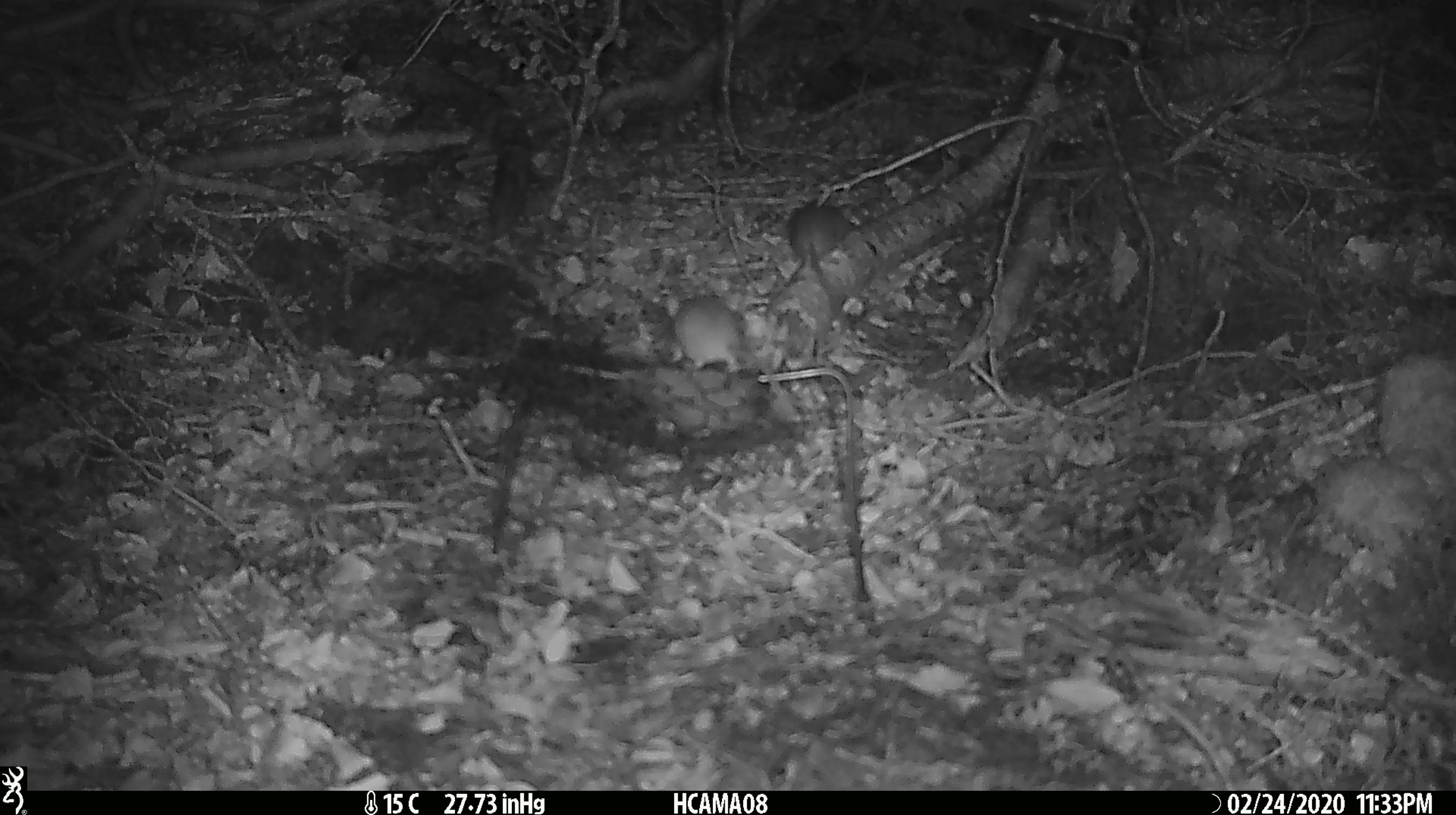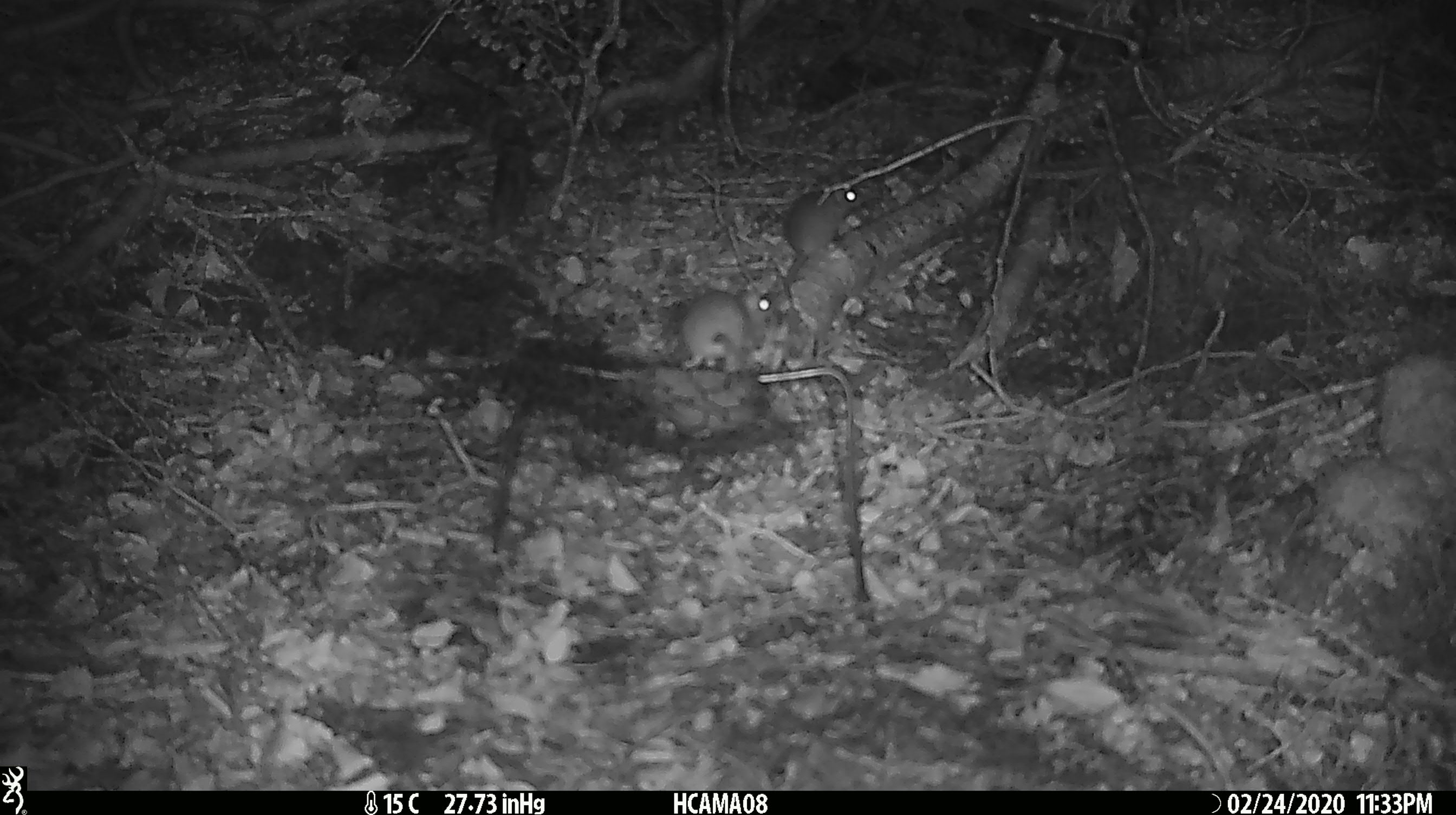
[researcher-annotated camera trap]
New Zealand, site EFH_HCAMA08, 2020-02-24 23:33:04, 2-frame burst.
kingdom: Animalia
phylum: Chordata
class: Mammalia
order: Rodentia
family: Muridae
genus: Mus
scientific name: Mus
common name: mouse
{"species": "mouse (Mus)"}